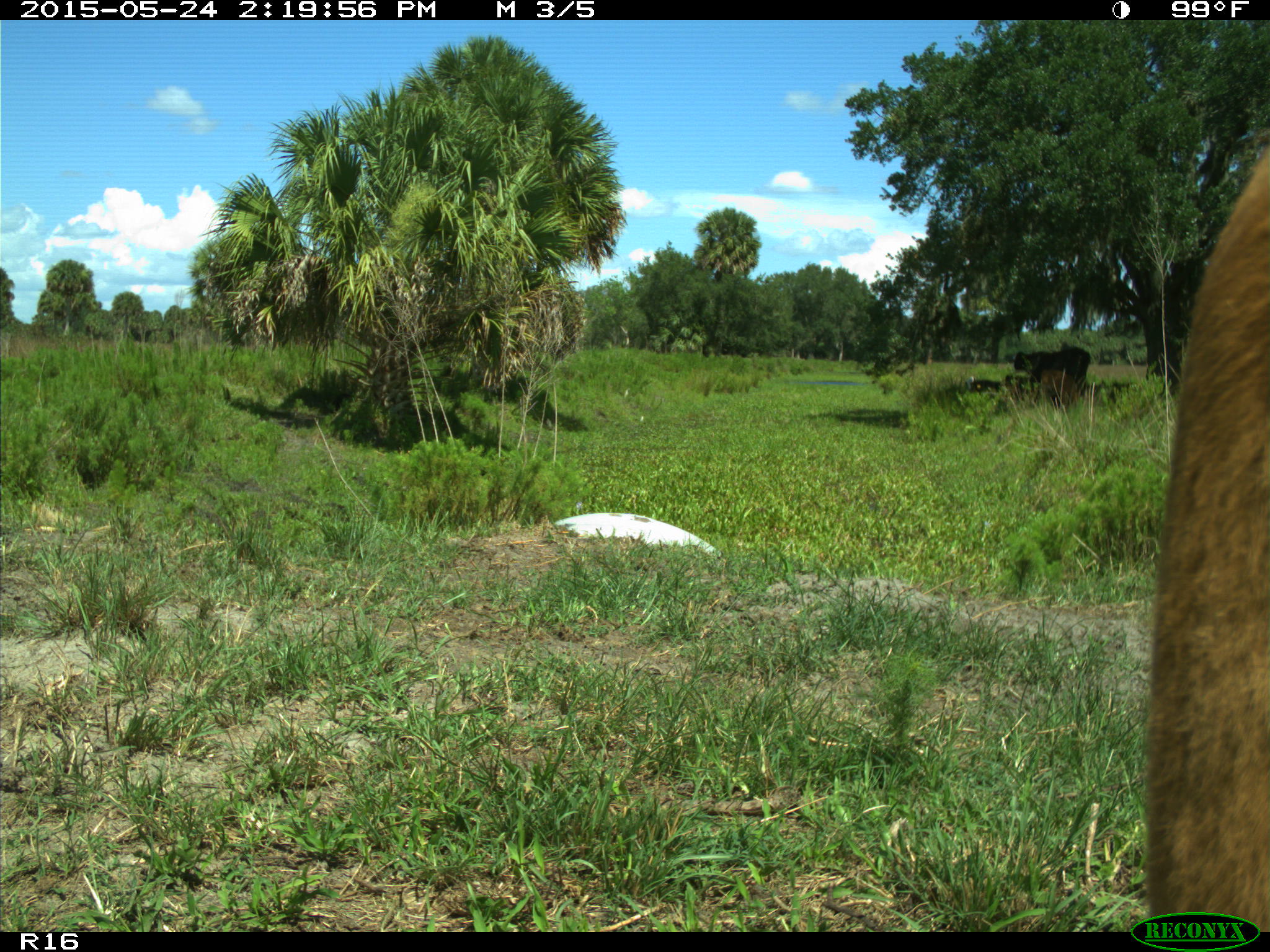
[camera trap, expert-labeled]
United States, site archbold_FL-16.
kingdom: Animalia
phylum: Chordata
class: Mammalia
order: Artiodactyla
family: Bovidae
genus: Bos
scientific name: Bos taurus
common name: domestic cow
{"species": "Bos taurus (domestic cow)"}